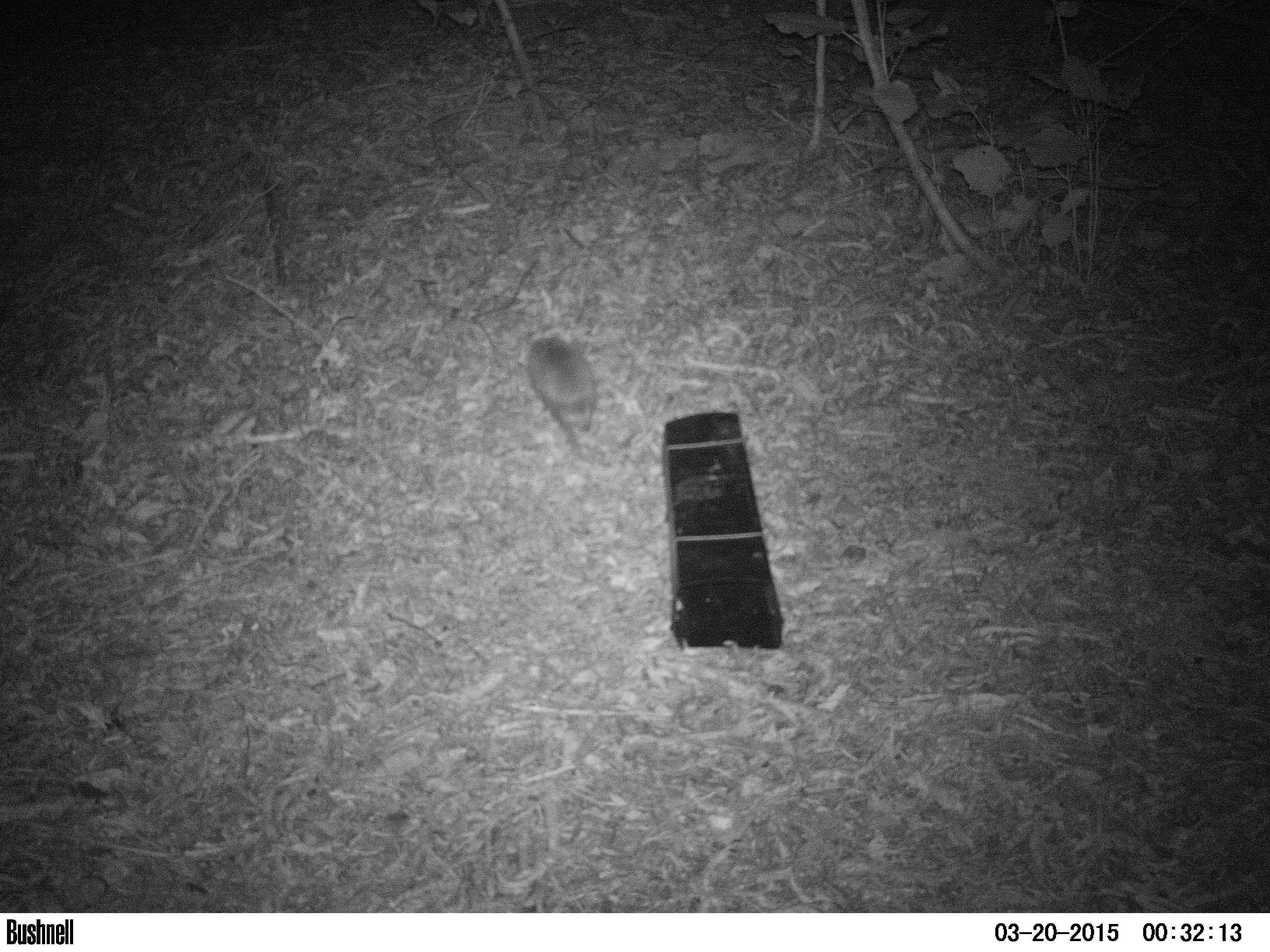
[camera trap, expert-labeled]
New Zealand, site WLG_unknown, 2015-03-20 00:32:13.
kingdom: Animalia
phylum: Chordata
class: Mammalia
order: Eulipotyphla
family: Erinaceidae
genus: Erinaceus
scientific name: Erinaceus europaeus europaeus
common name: european hedgehog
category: hedgehog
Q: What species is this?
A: Hedgehog (european hedgehog) (Erinaceus europaeus europaeus).